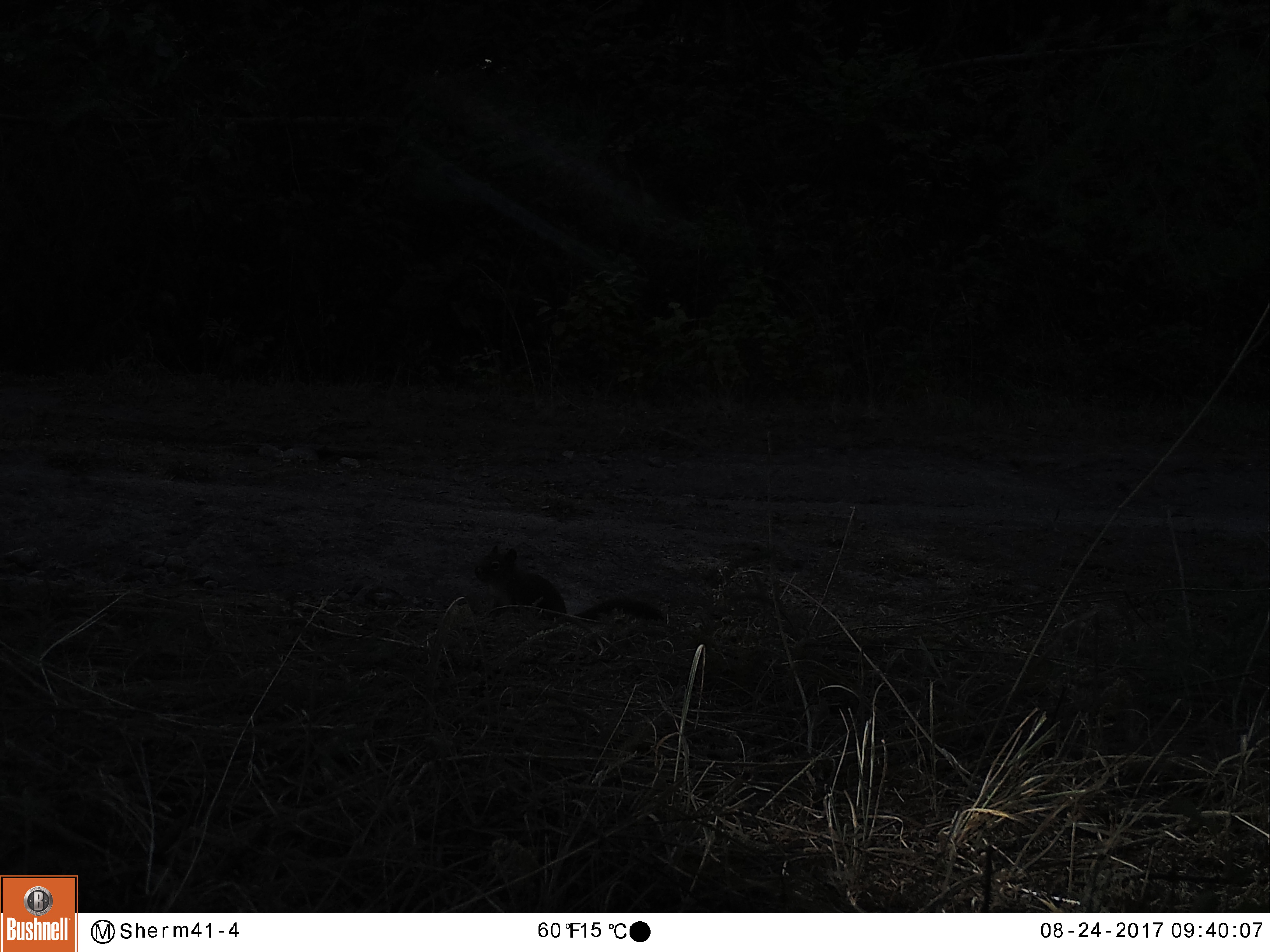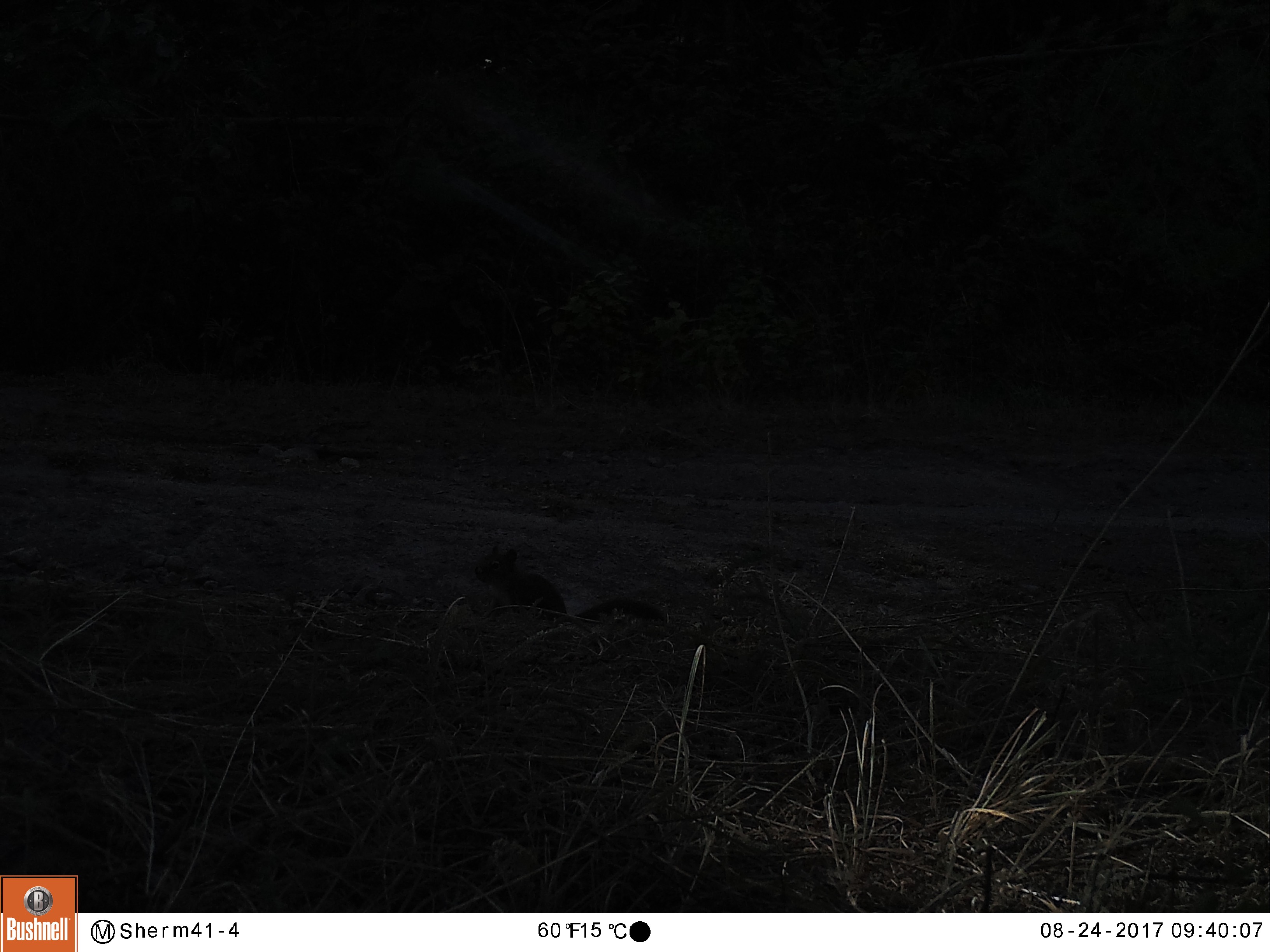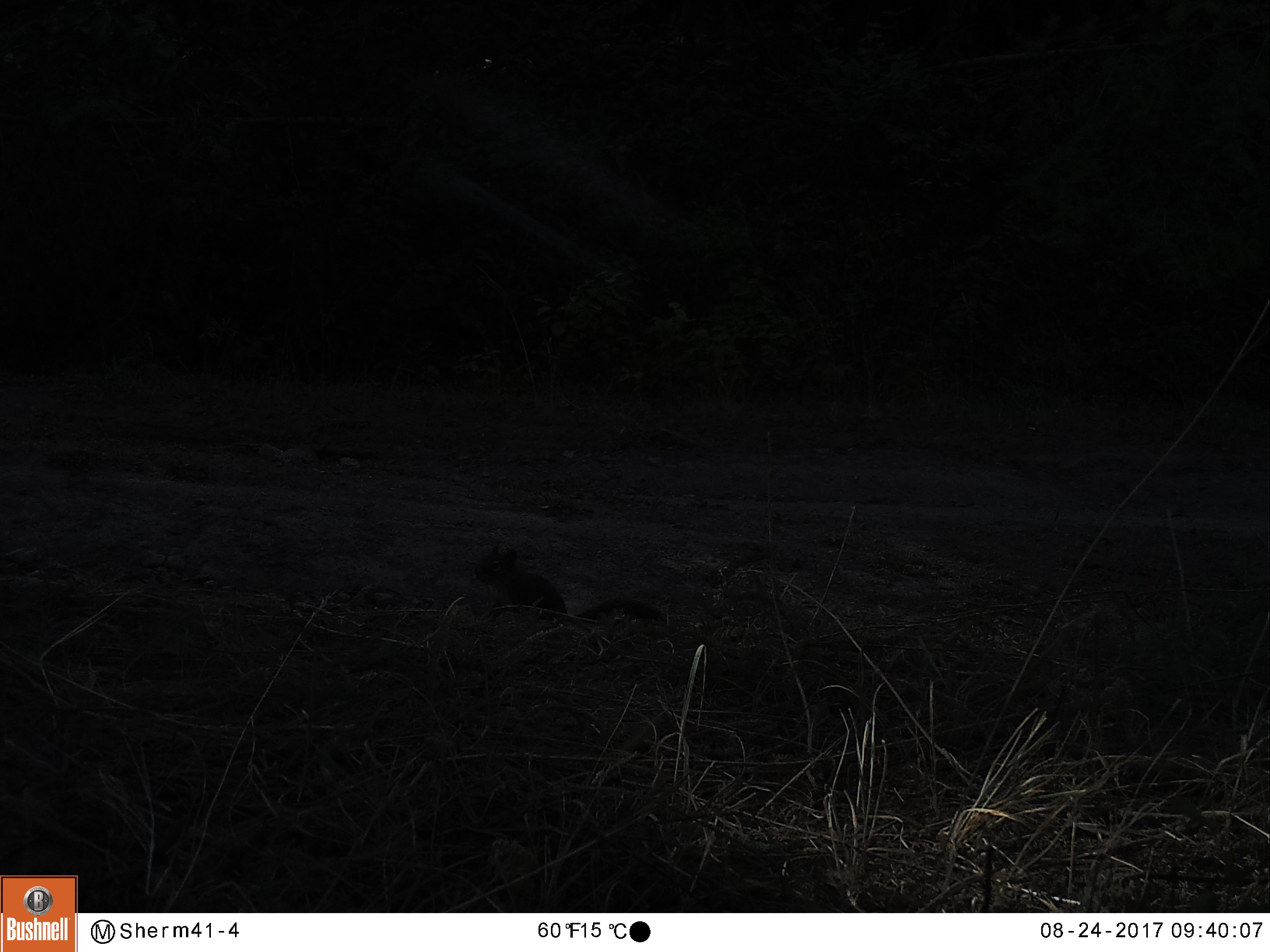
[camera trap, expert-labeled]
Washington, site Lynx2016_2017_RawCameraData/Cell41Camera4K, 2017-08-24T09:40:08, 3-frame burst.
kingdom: Animalia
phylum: Chordata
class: Mammalia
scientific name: Mammalia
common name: small mammal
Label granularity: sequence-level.